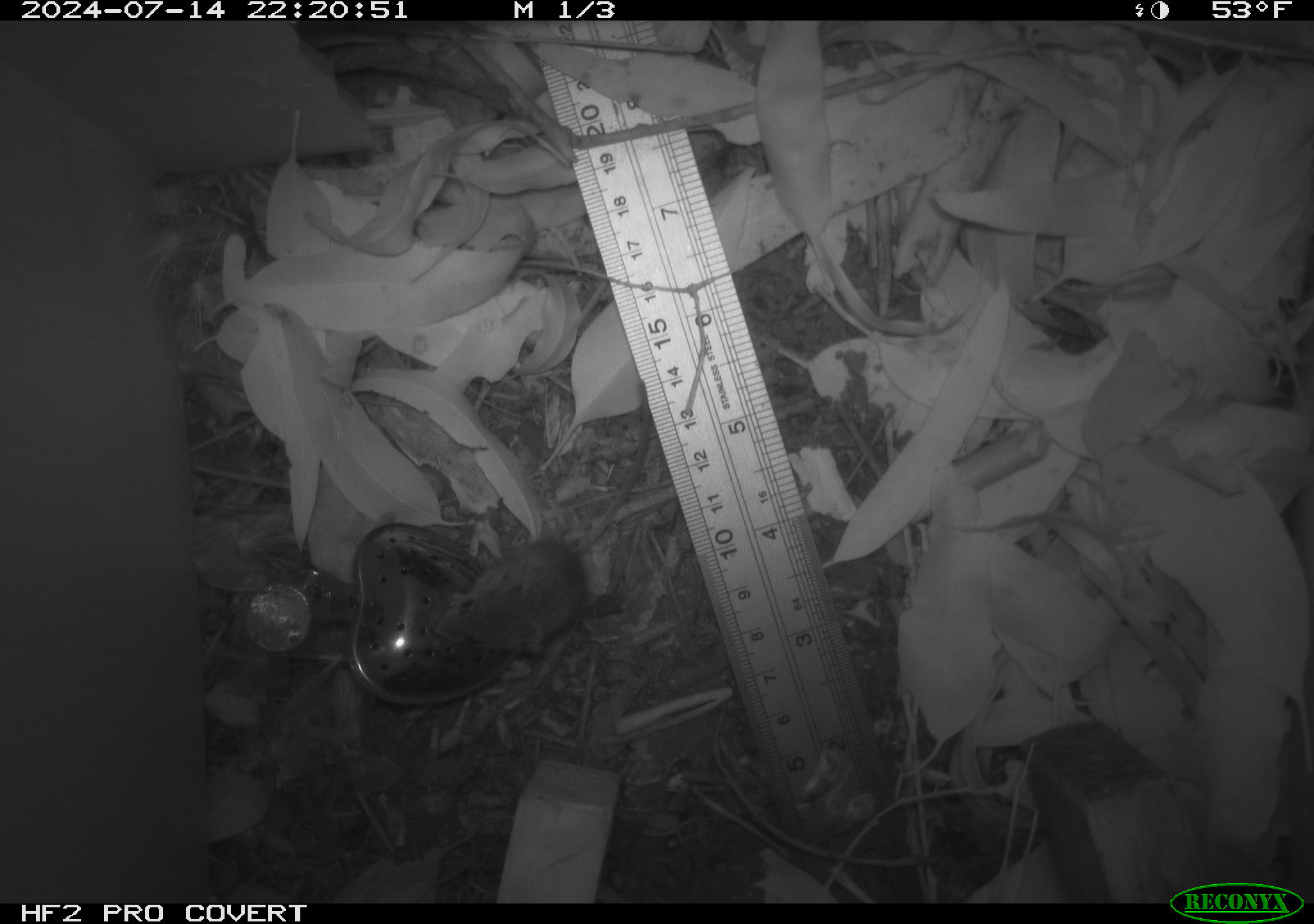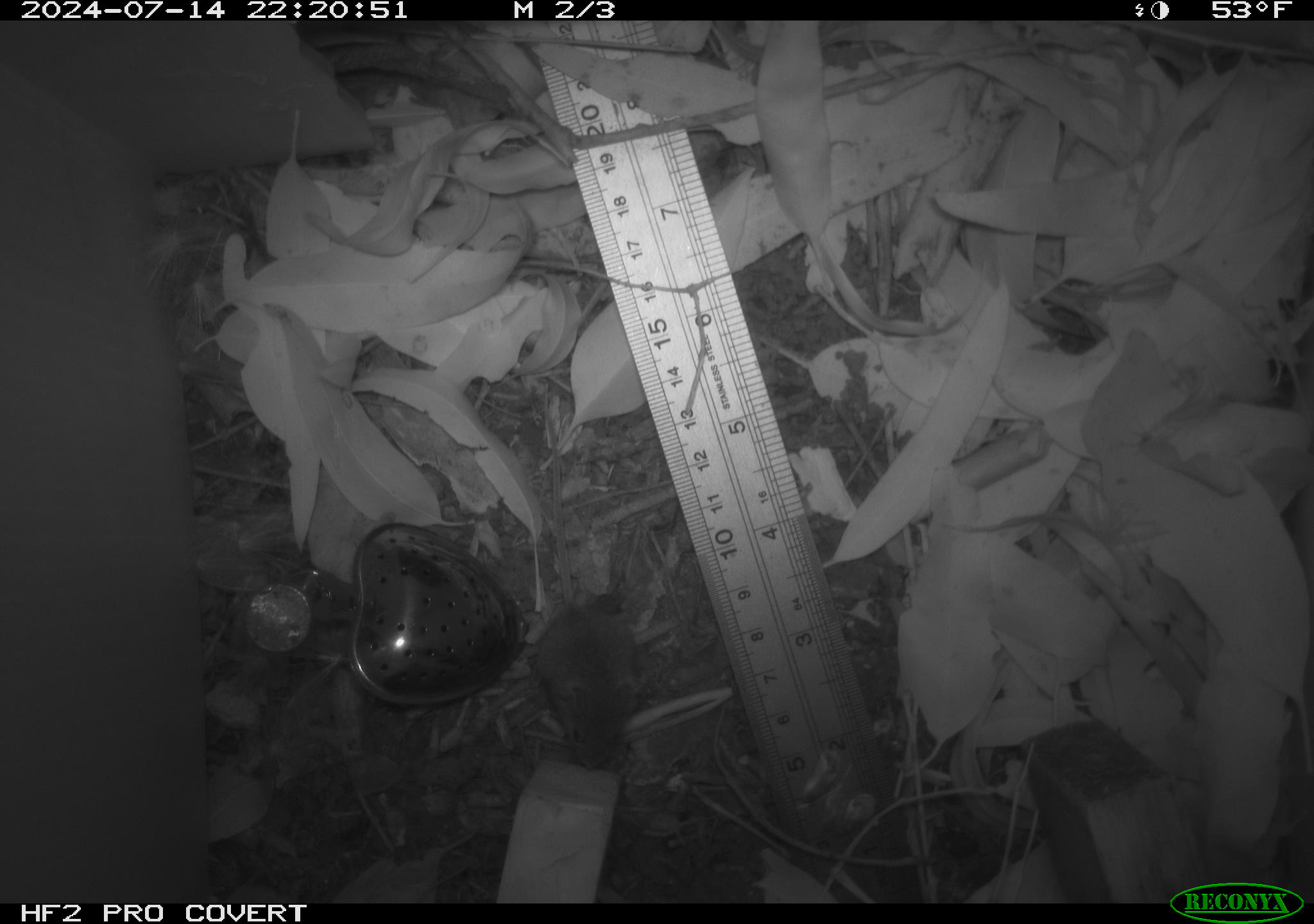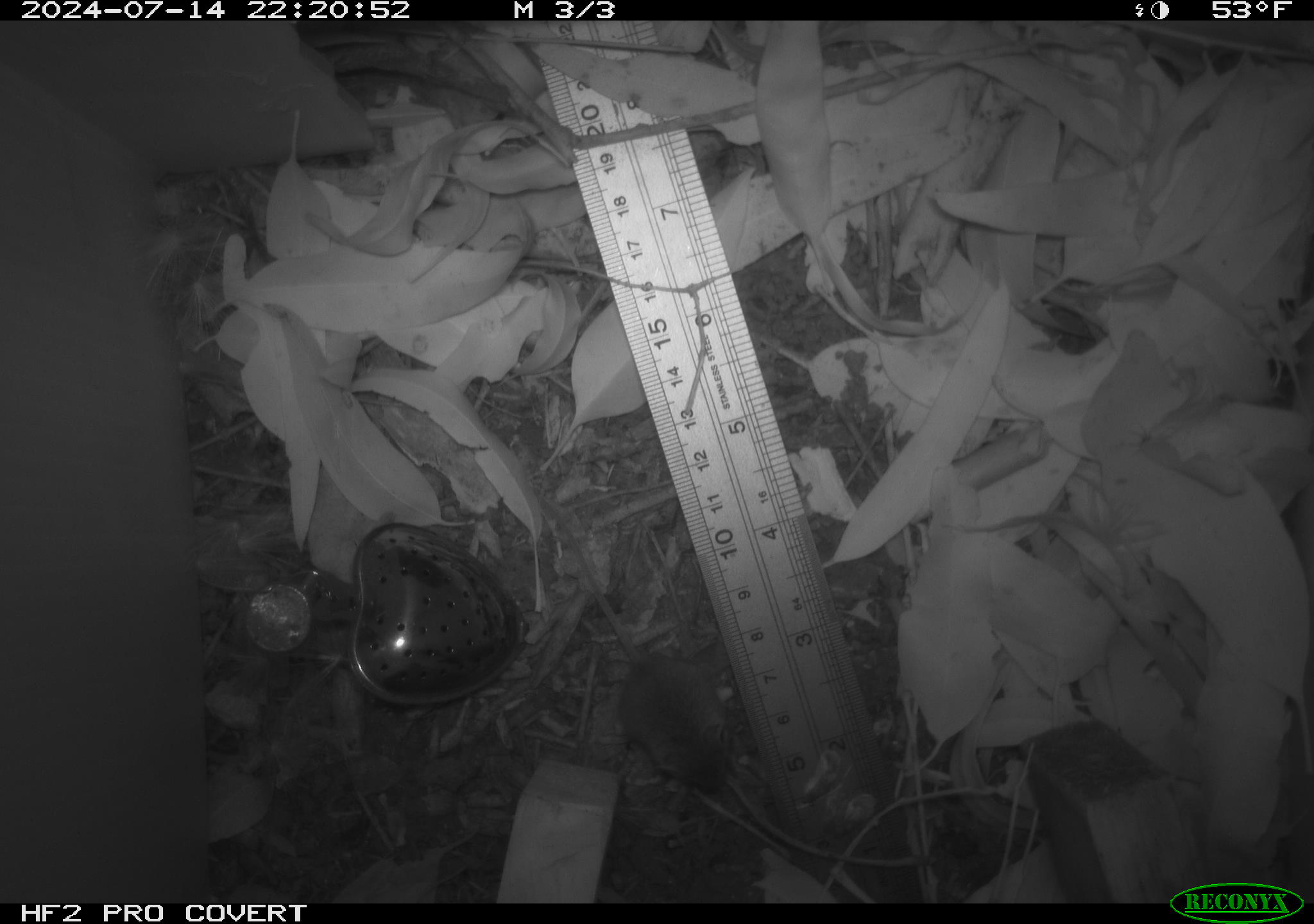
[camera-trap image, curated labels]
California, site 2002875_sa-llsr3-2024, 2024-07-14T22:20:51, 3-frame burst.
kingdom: Animalia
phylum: Chordata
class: Mammalia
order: Rodentia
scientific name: Rodentia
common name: mouse species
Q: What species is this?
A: Mouse species (Rodentia).